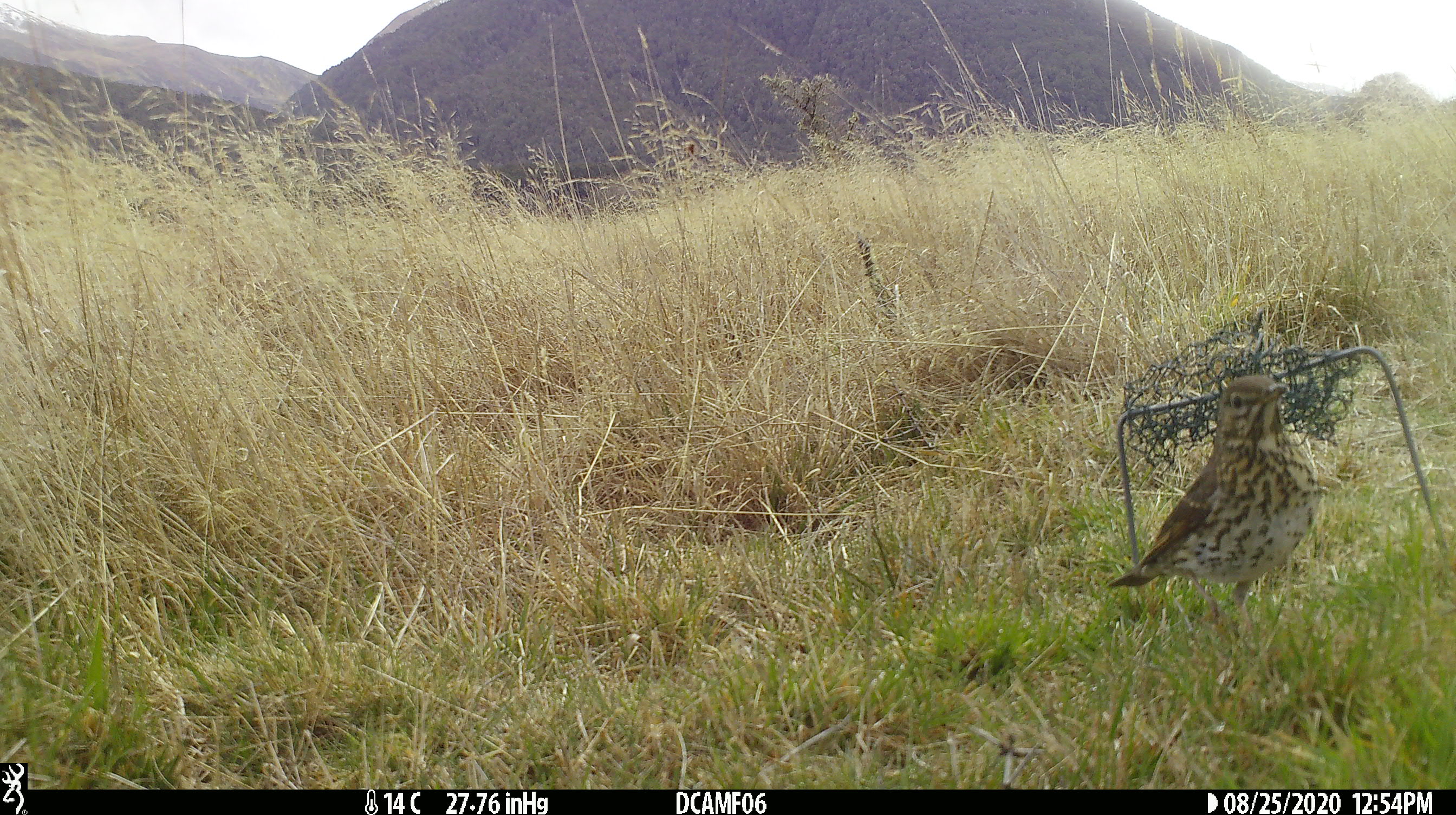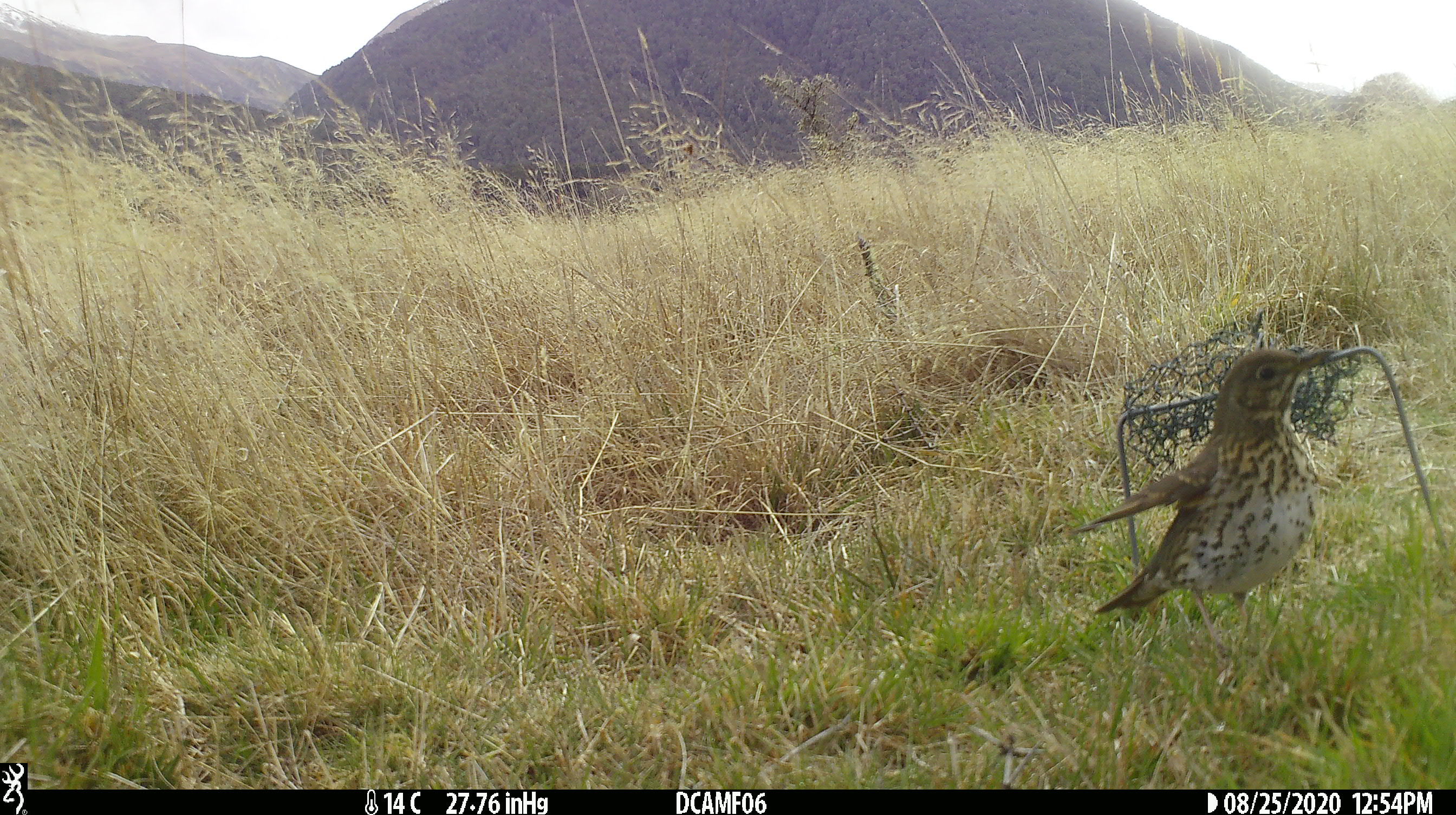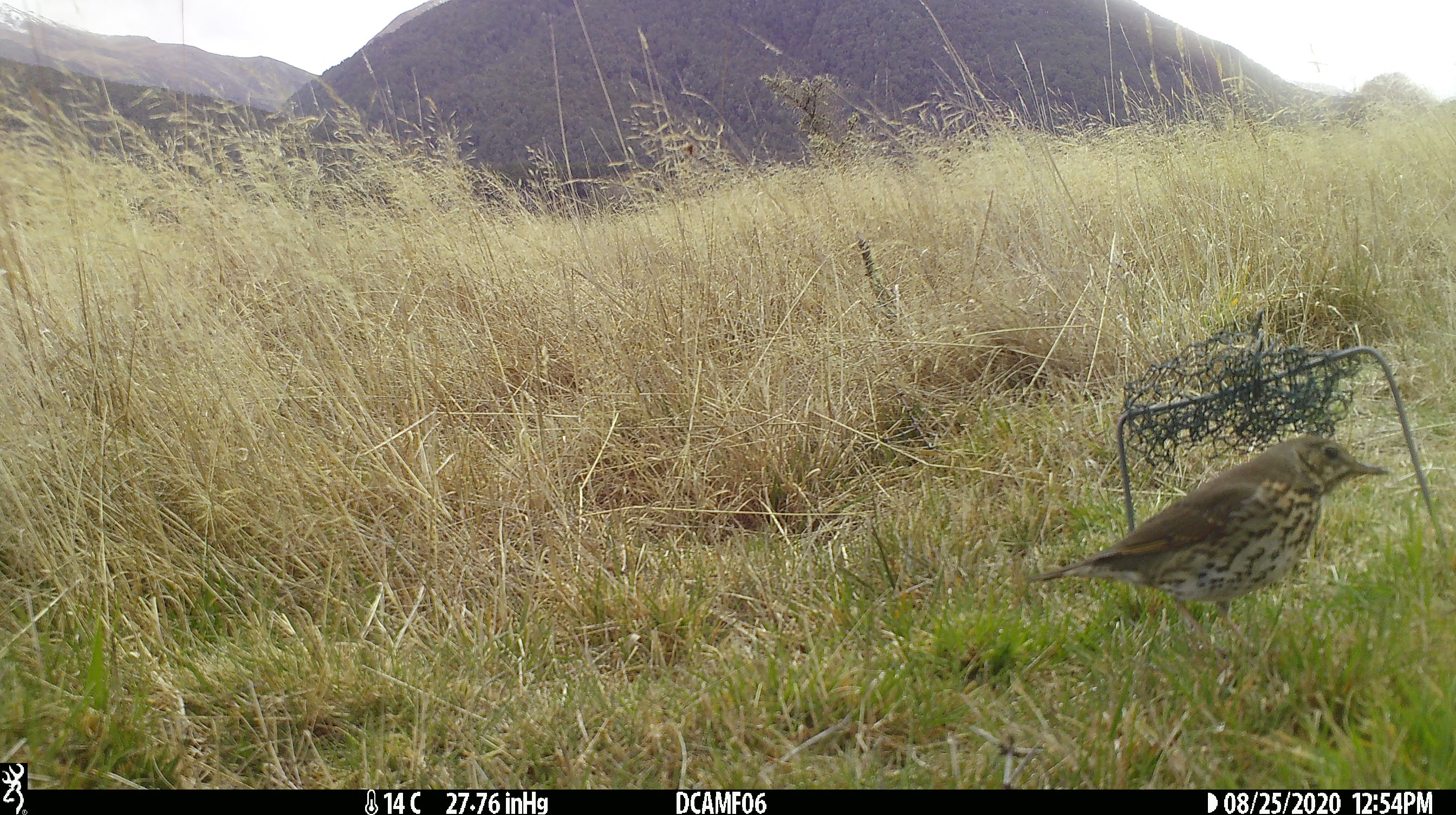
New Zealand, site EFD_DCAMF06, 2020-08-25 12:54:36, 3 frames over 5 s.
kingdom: Animalia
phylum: Chordata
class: Aves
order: Passeriformes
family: Turdidae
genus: Turdus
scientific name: Turdus philomelos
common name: song thrush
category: thrush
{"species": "thrush (song thrush) (Turdus philomelos)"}